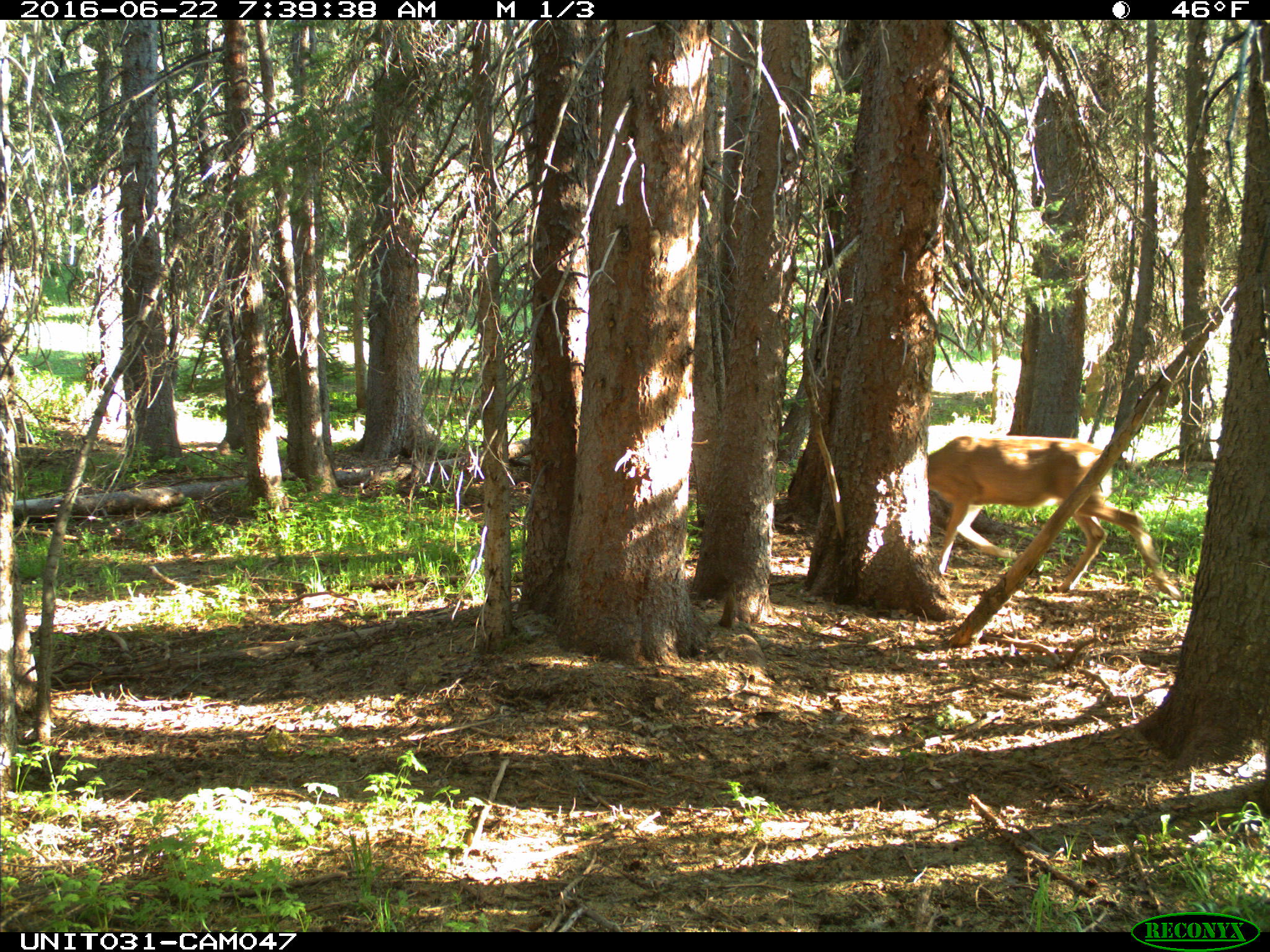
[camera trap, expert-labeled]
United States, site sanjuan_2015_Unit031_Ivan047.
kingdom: Animalia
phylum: Chordata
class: Mammalia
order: Artiodactyla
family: Cervidae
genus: Odocoileus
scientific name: Odocoileus hemionus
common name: mule deer